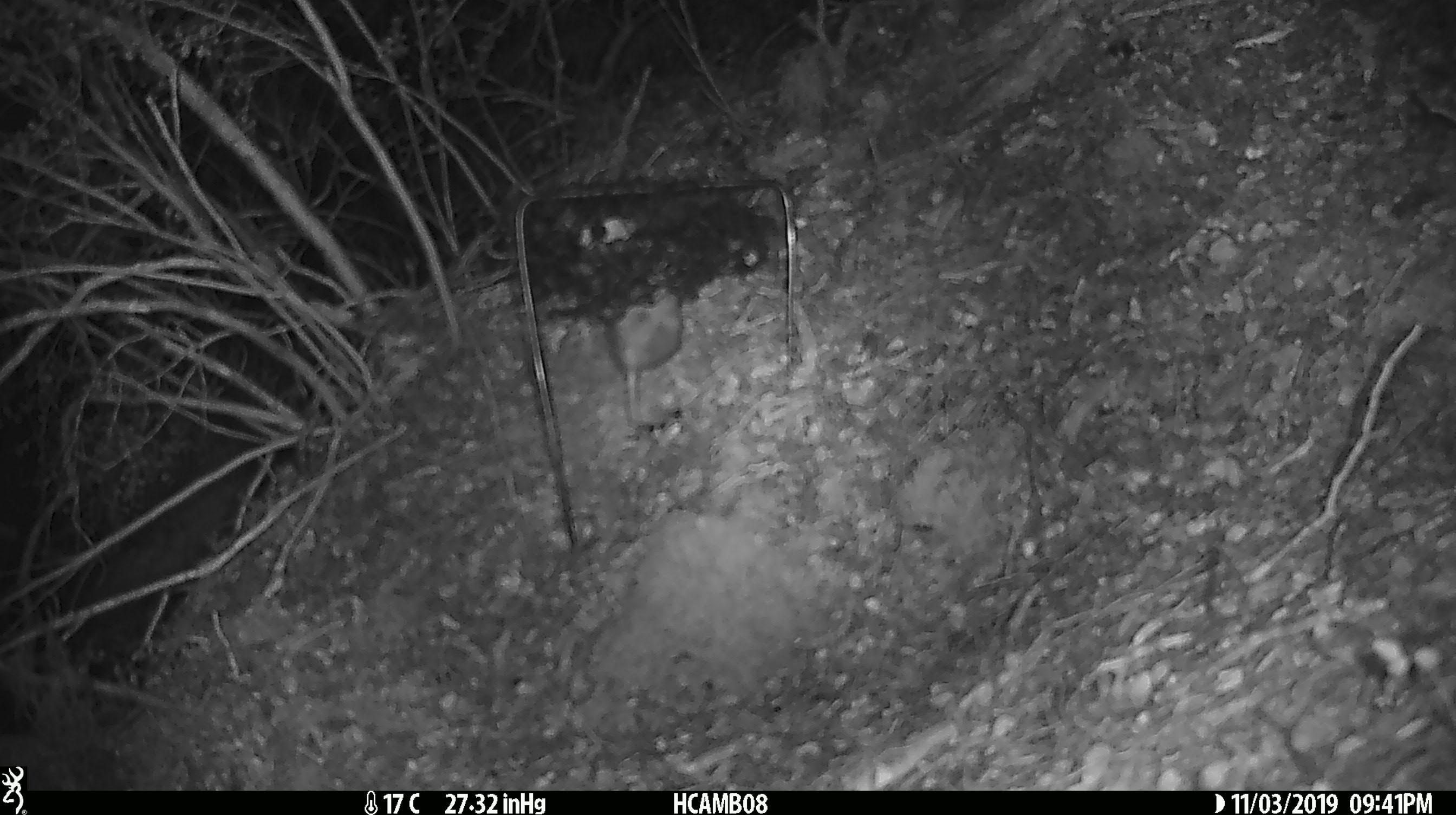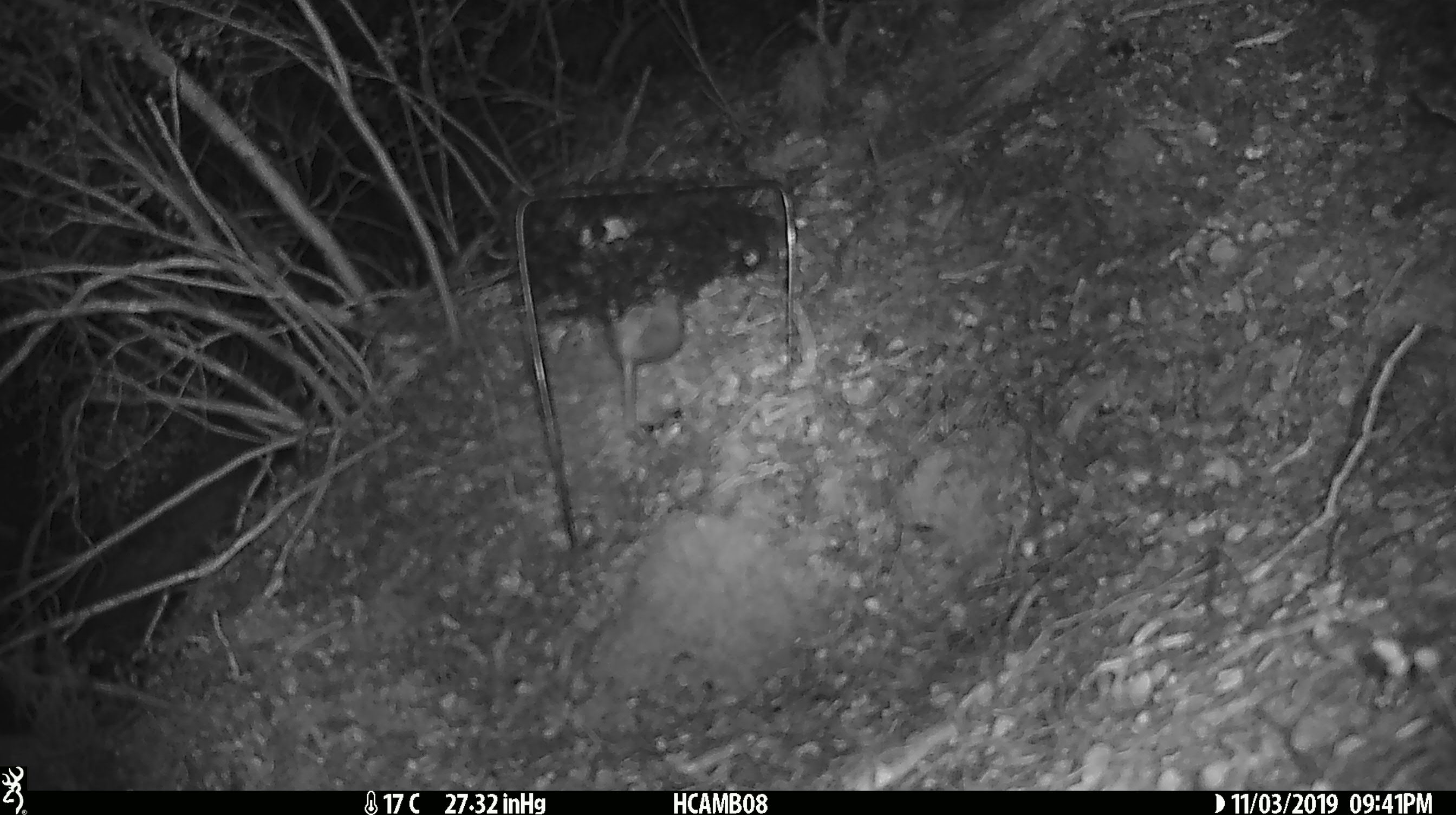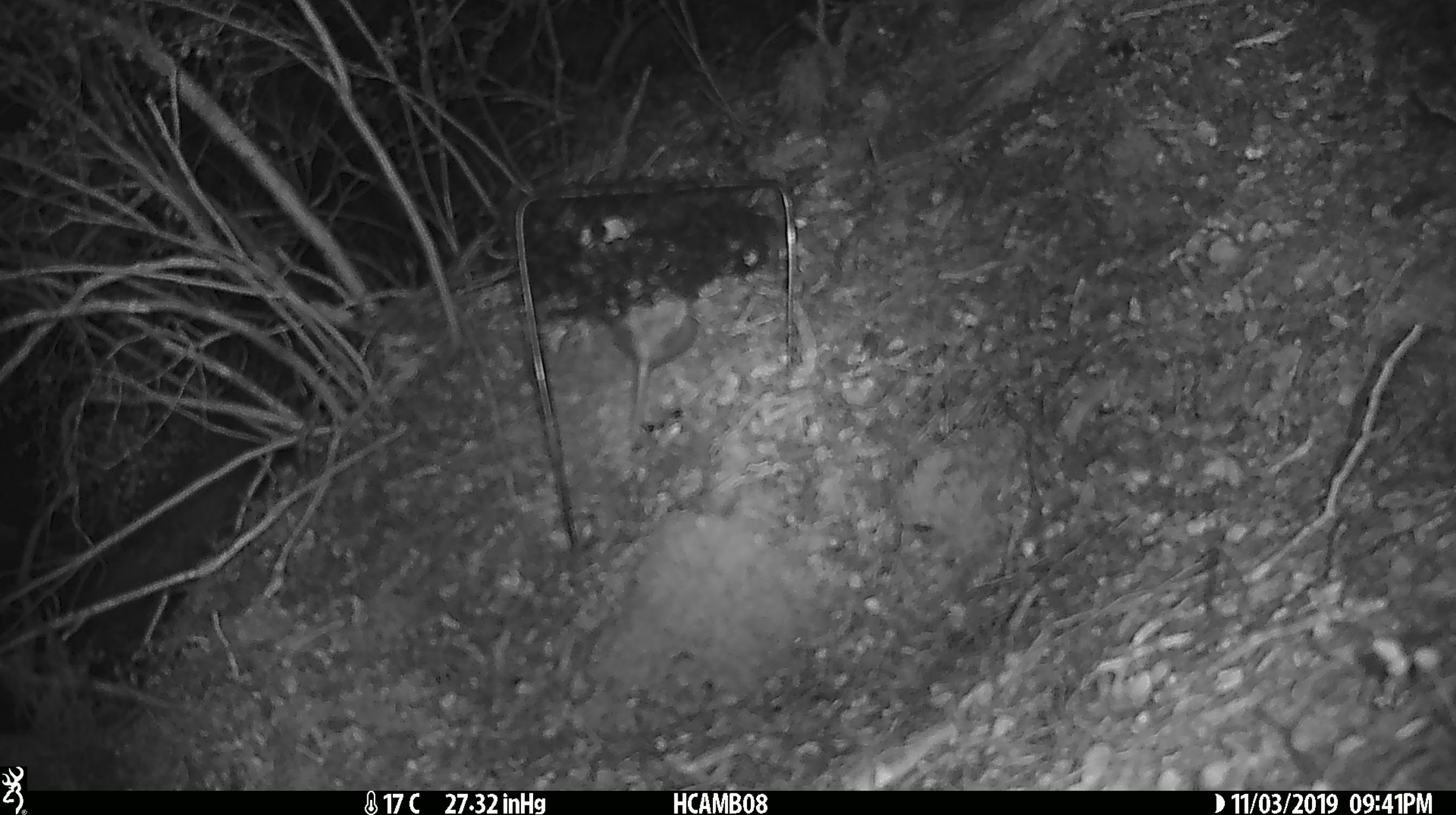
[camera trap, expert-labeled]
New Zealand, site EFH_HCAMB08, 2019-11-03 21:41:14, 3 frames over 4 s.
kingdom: Animalia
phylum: Chordata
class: Mammalia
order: Rodentia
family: Muridae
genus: Mus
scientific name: Mus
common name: mouse